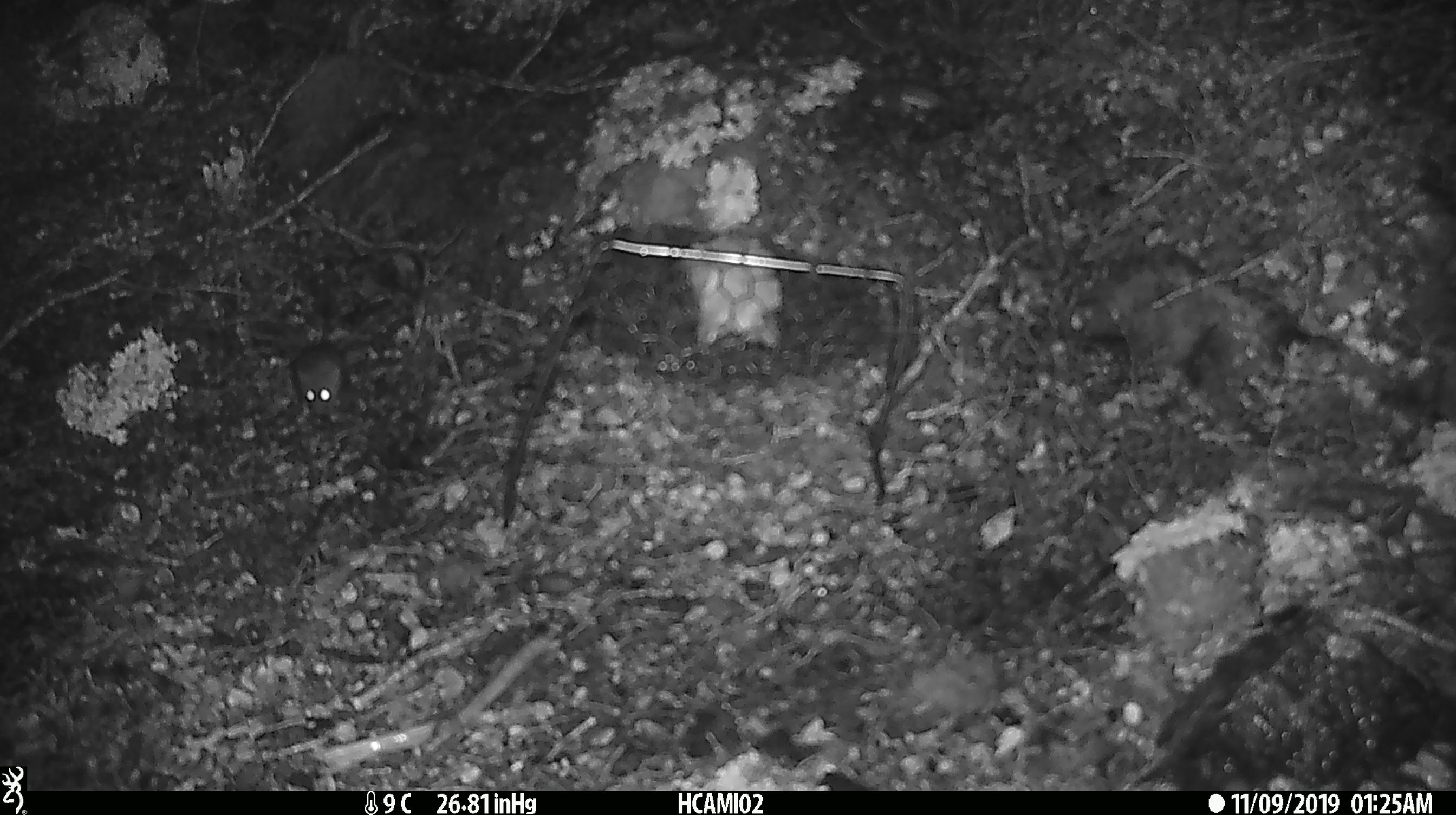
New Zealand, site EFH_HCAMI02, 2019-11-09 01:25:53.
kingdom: Animalia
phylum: Chordata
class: Mammalia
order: Rodentia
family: Muridae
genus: Mus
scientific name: Mus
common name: mouse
Mouse (Mus).